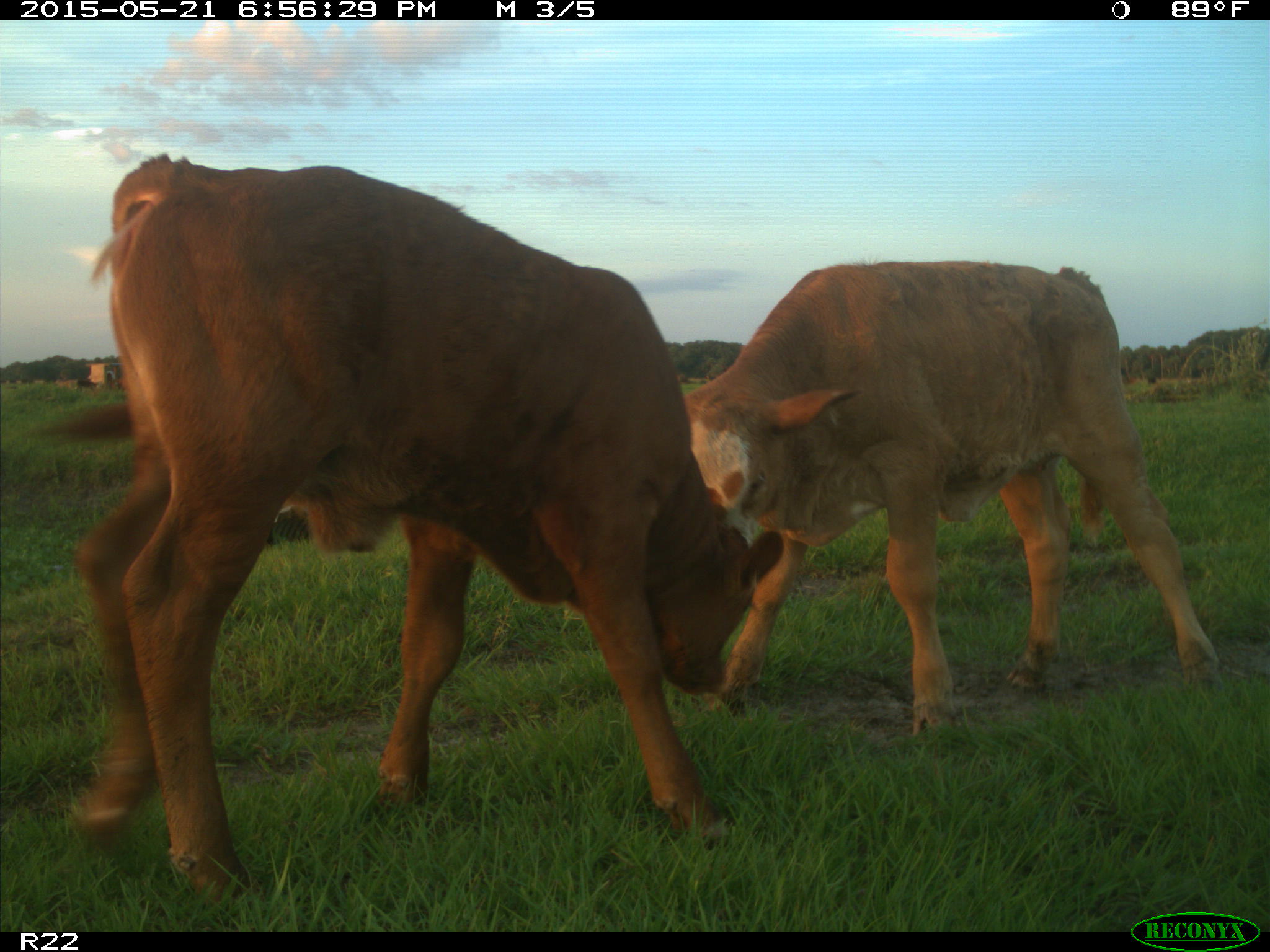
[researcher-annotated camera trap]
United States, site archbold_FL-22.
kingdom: Animalia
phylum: Chordata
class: Mammalia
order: Artiodactyla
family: Bovidae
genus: Bos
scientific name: Bos taurus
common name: domestic cow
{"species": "Bos taurus (domestic cow)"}